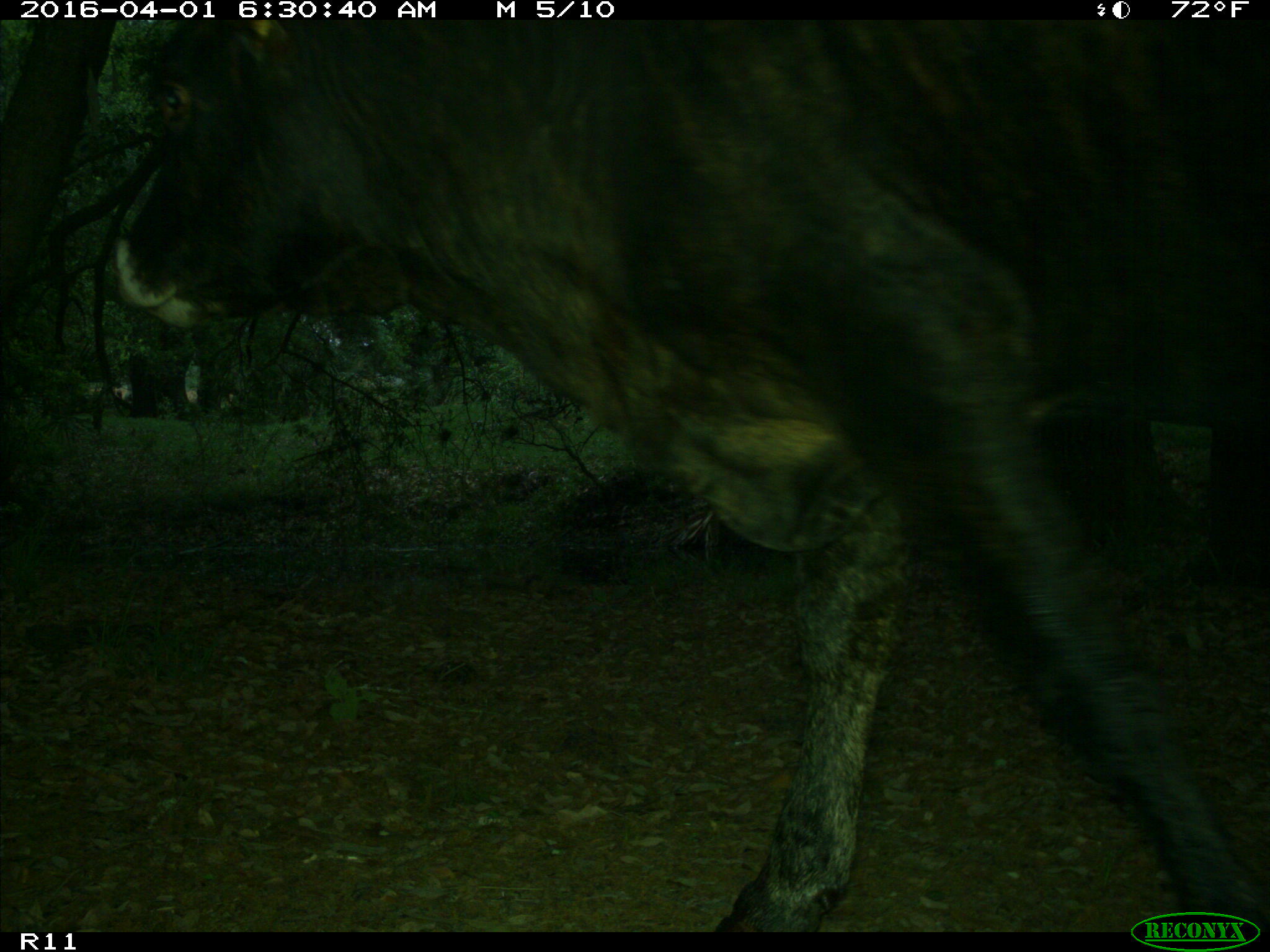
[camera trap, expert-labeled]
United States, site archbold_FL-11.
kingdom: Animalia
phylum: Chordata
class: Mammalia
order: Artiodactyla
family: Bovidae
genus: Bos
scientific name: Bos taurus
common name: domestic cow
Bos taurus (domestic cow).